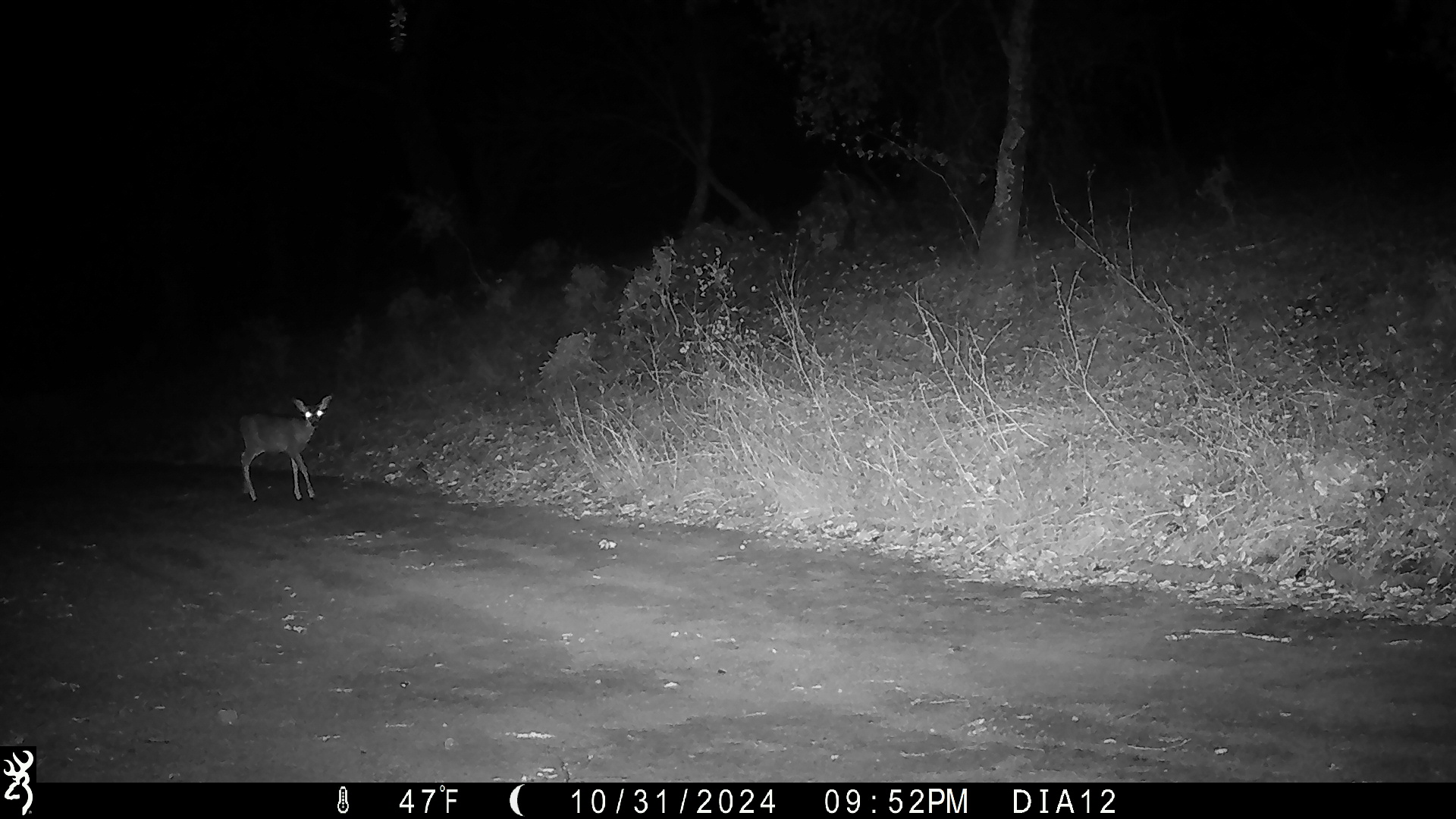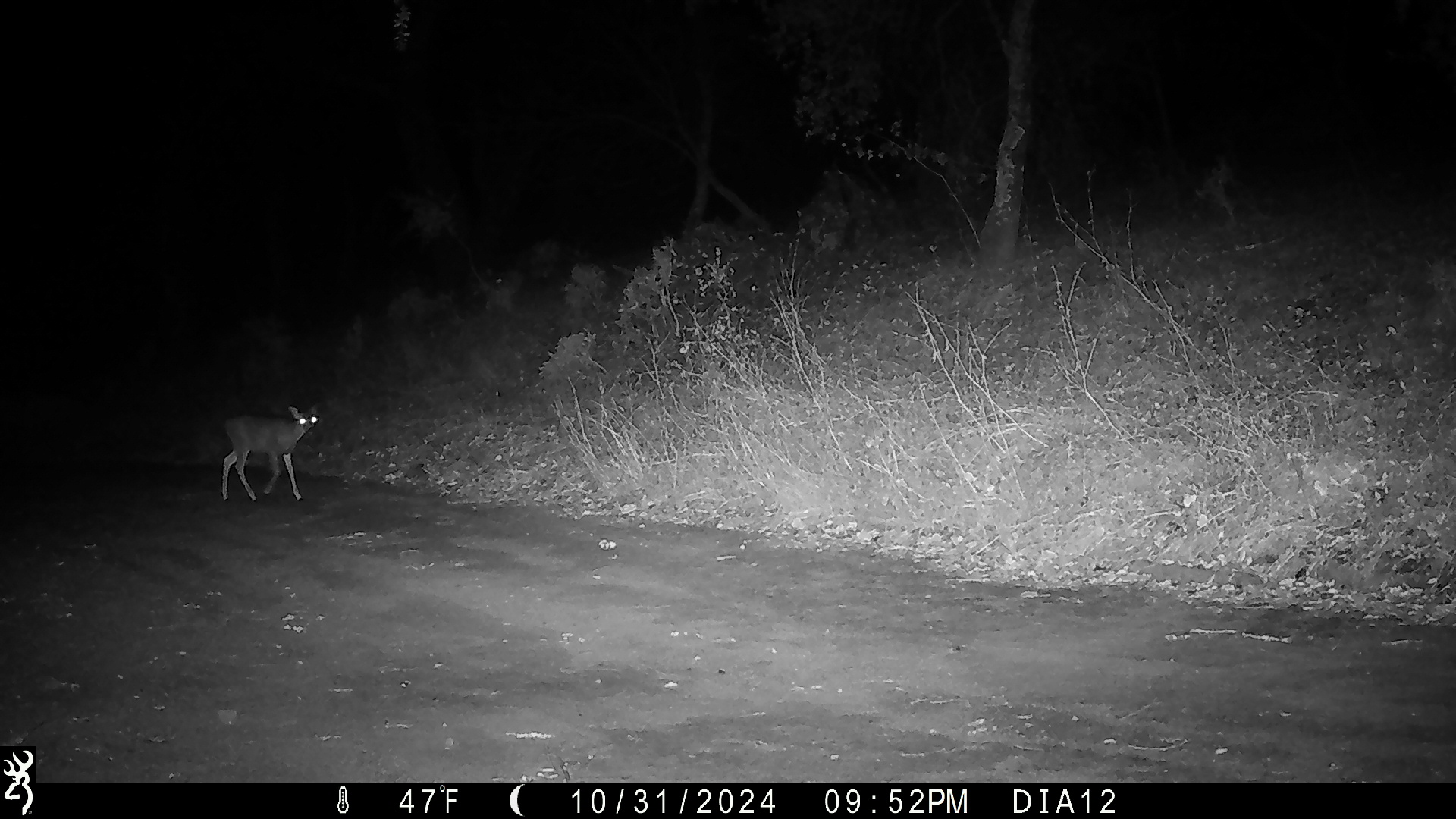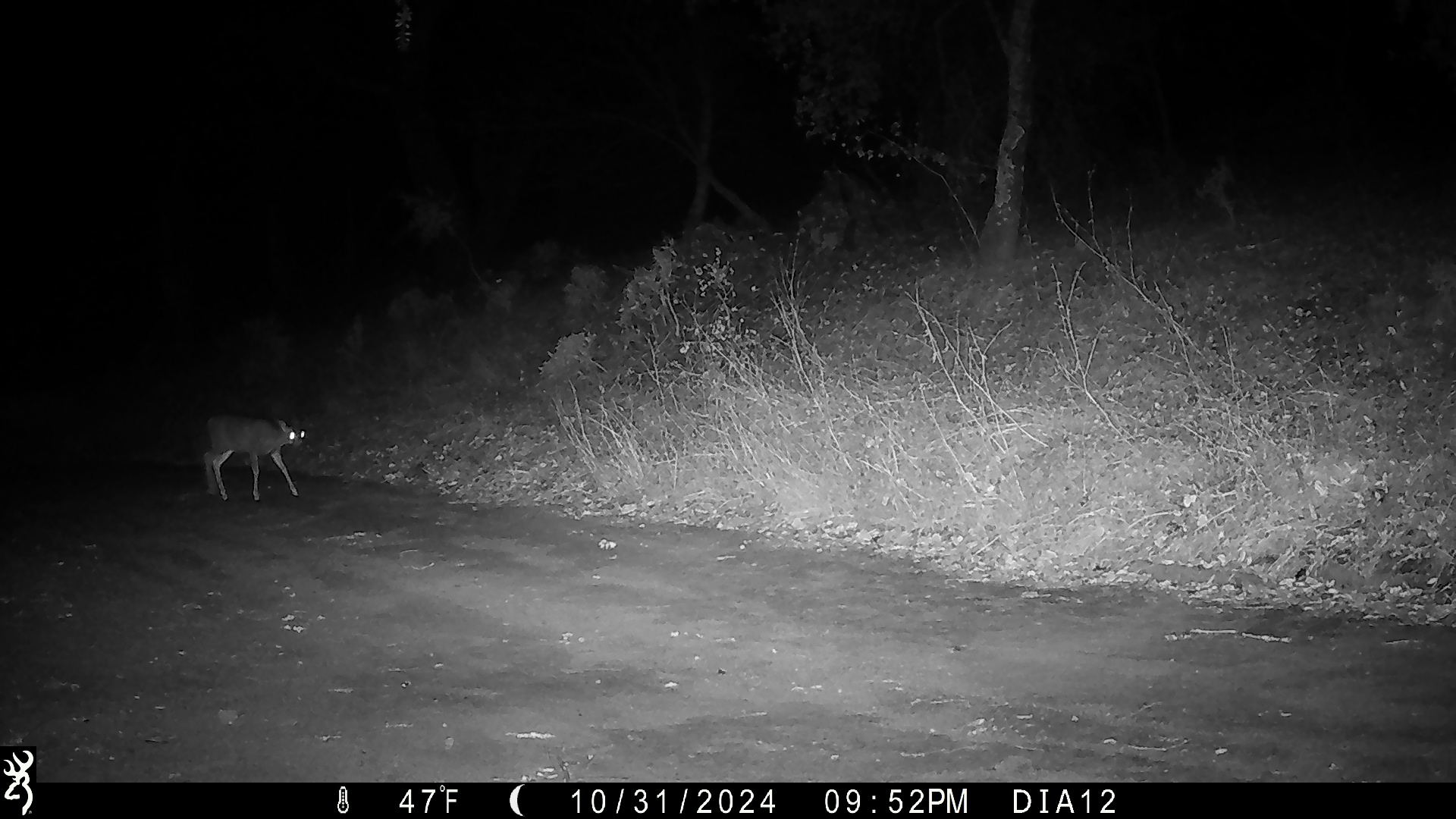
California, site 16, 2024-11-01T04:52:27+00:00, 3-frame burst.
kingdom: Animalia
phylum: Chordata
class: Mammalia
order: Artiodactyla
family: Cervidae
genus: Odocoileus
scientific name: Odocoileus hemionus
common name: mule deer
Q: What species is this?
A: Mule deer (Odocoileus hemionus).